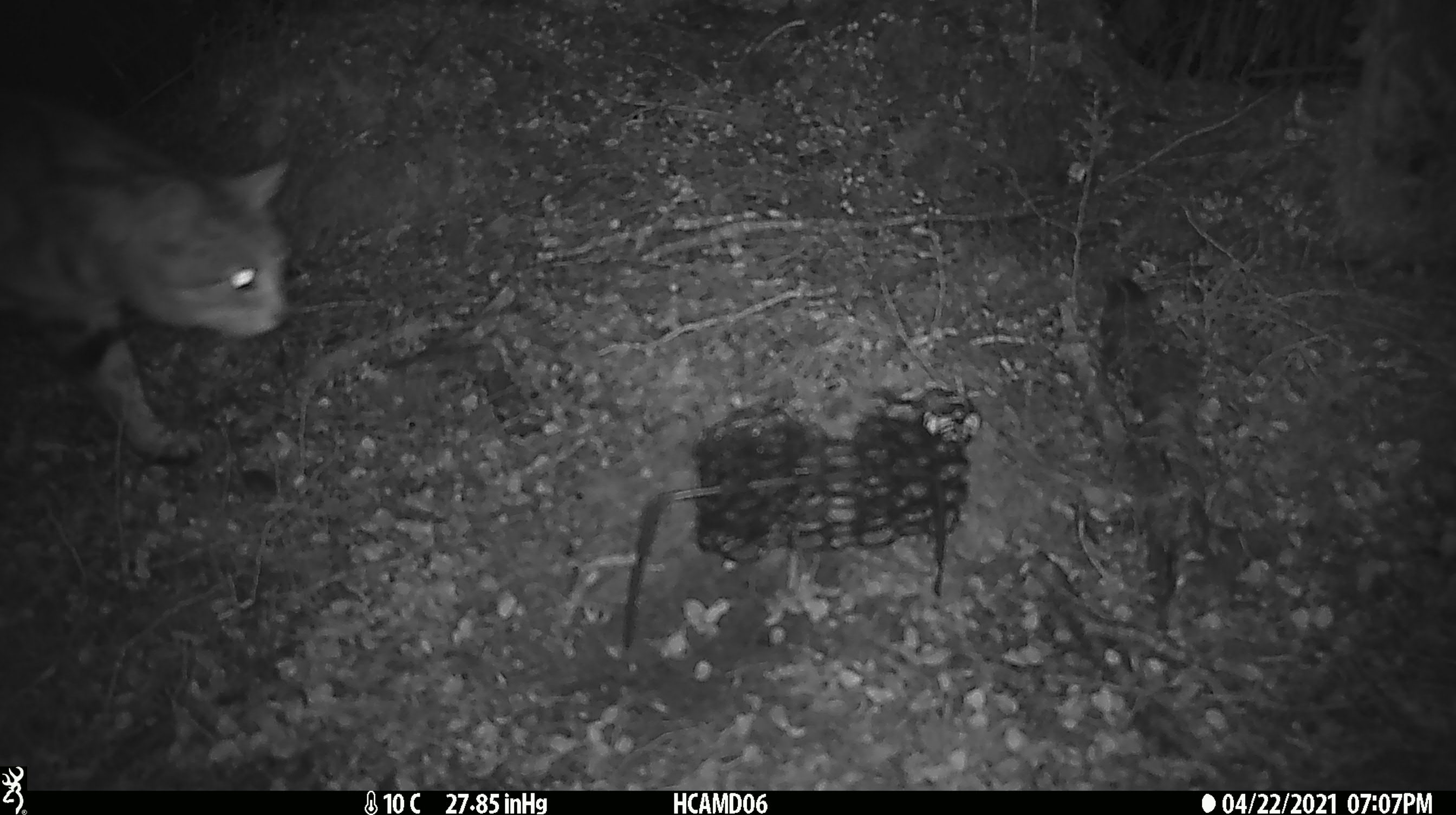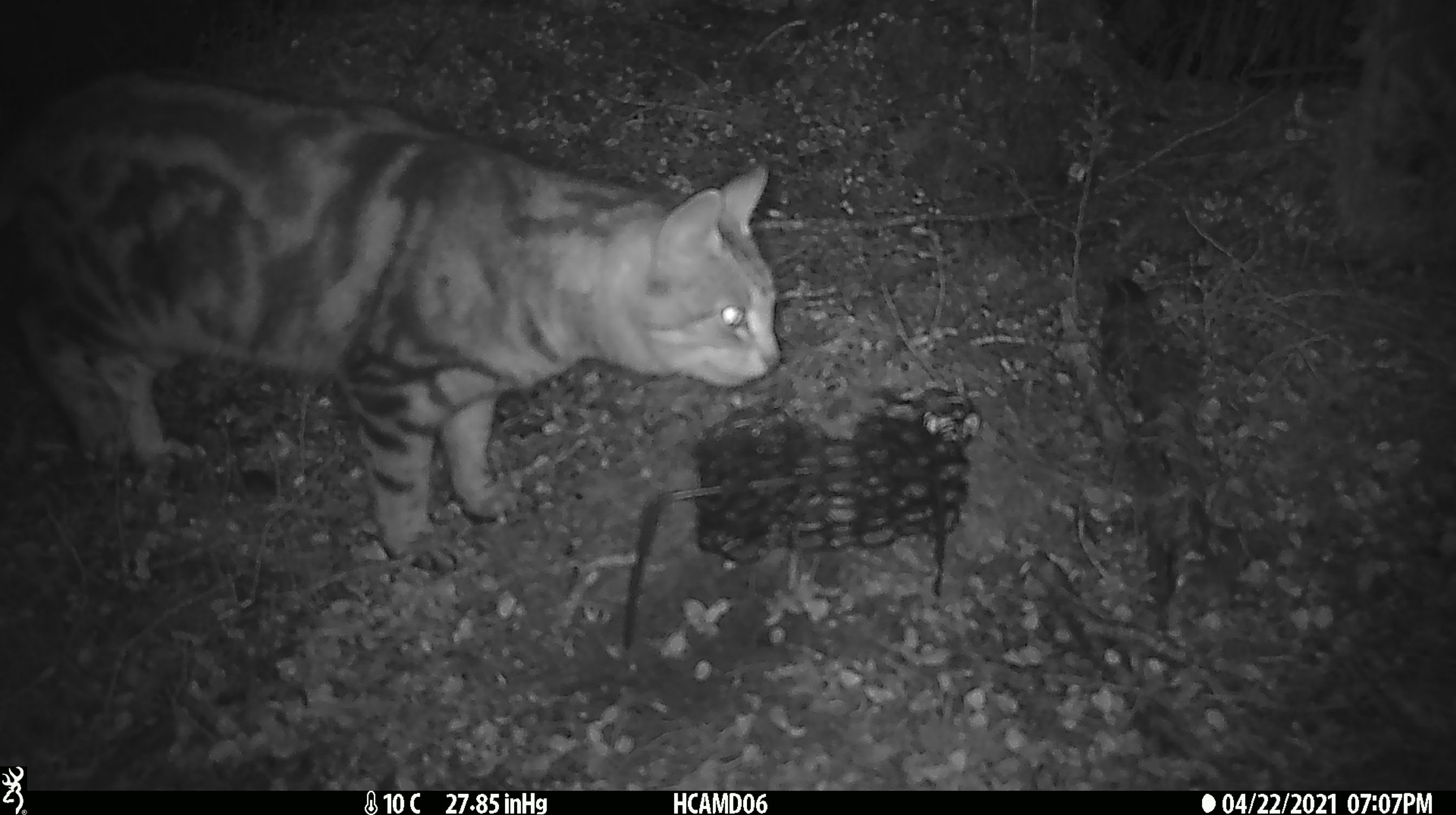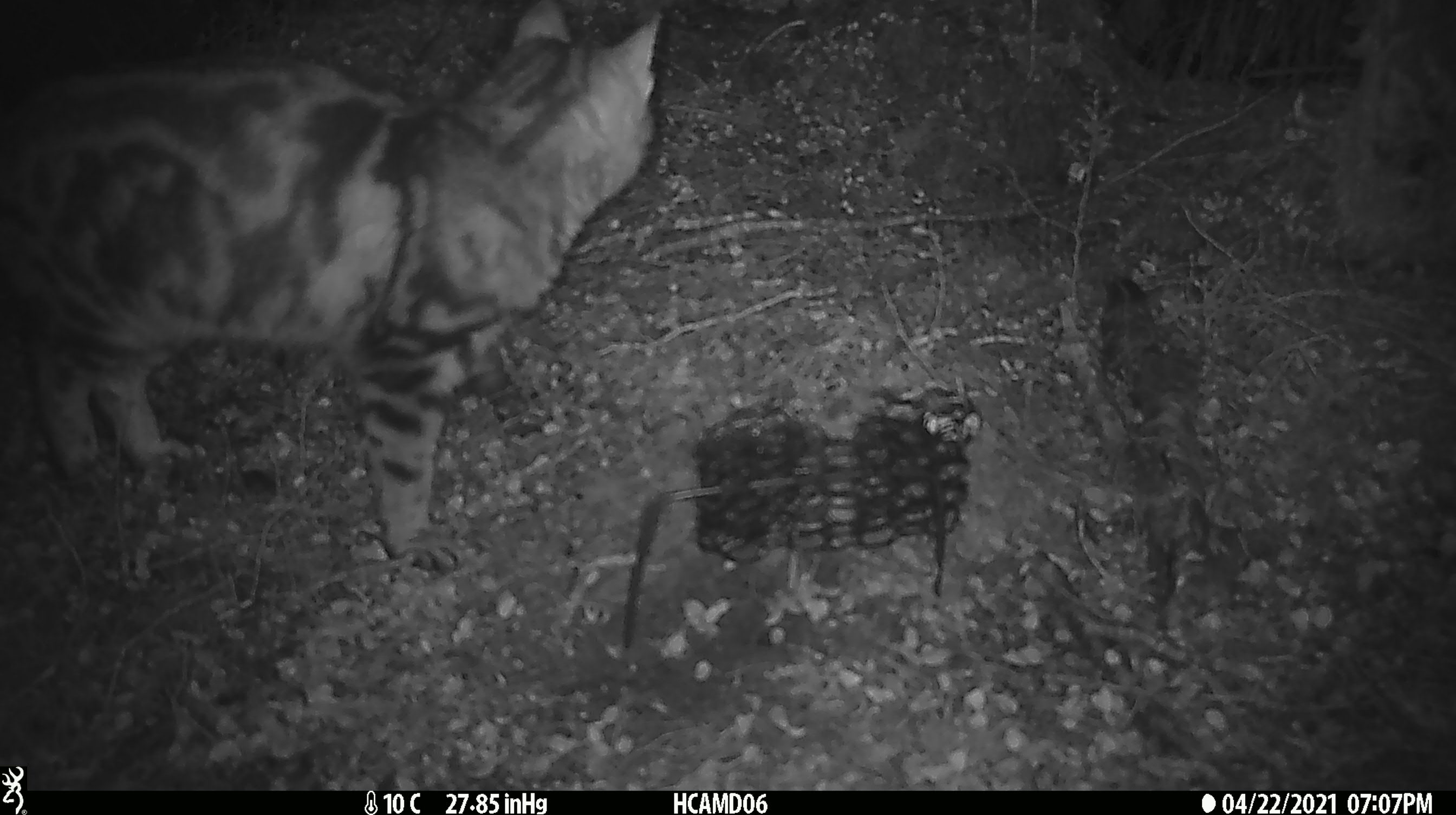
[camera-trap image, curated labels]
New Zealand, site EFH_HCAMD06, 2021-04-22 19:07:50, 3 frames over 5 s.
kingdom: Animalia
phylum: Chordata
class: Mammalia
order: Carnivora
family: Felidae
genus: Felis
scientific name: Felis catus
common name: domestic cat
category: cat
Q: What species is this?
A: Cat (domestic cat) (Felis catus).